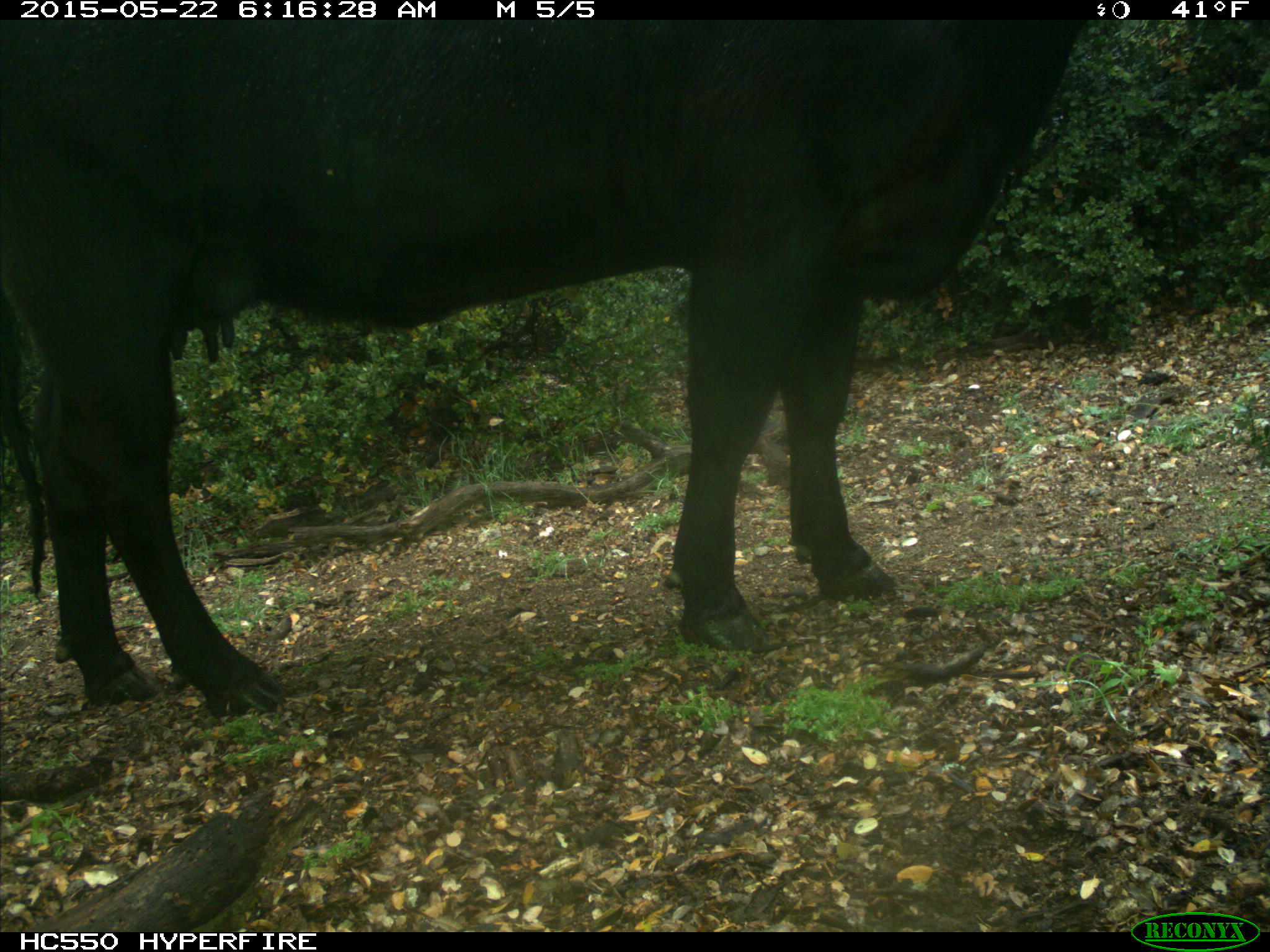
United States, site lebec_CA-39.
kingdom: Animalia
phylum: Chordata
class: Mammalia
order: Artiodactyla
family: Bovidae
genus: Bos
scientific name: Bos taurus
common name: domestic cow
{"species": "Bos taurus (domestic cow)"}